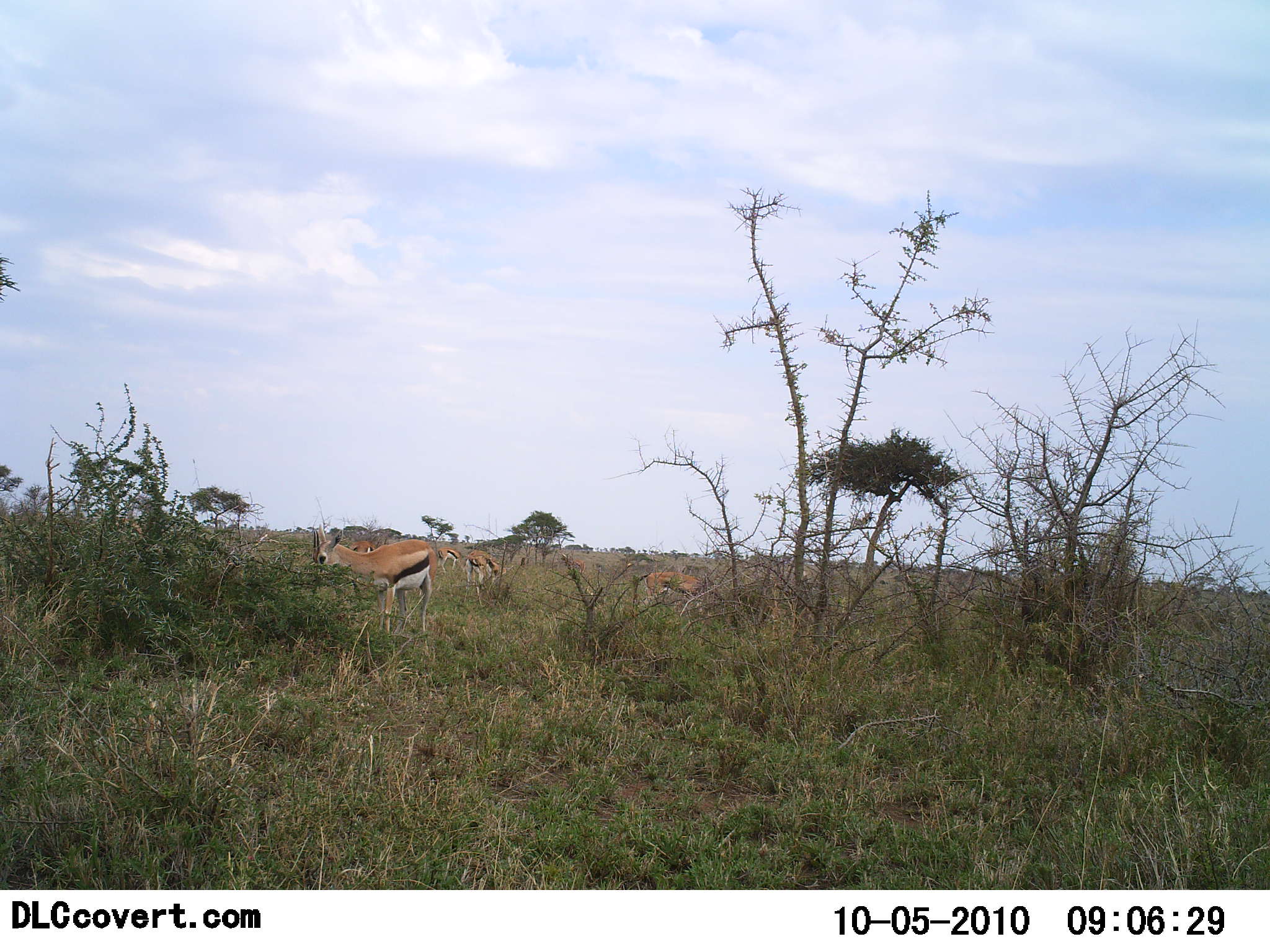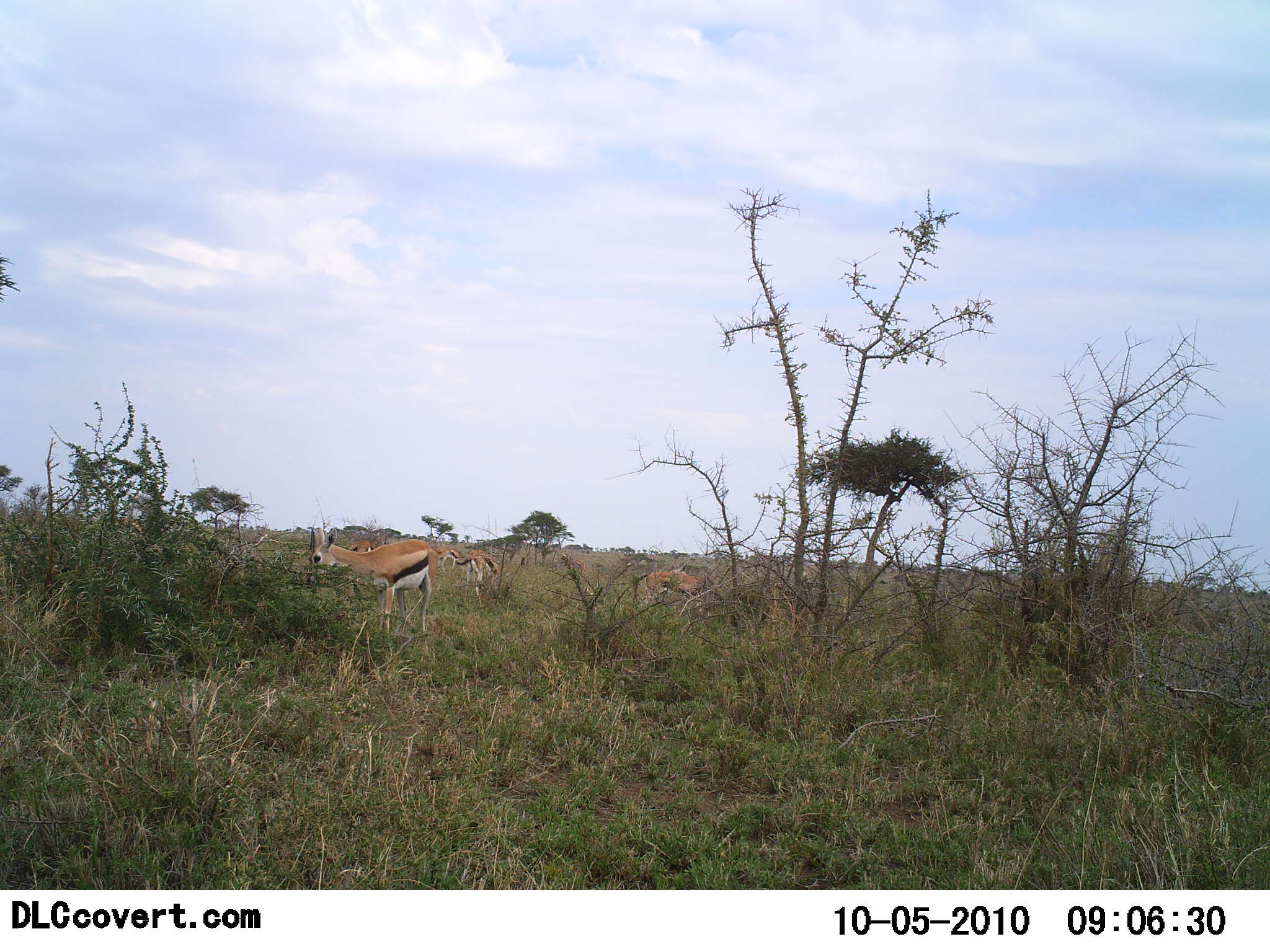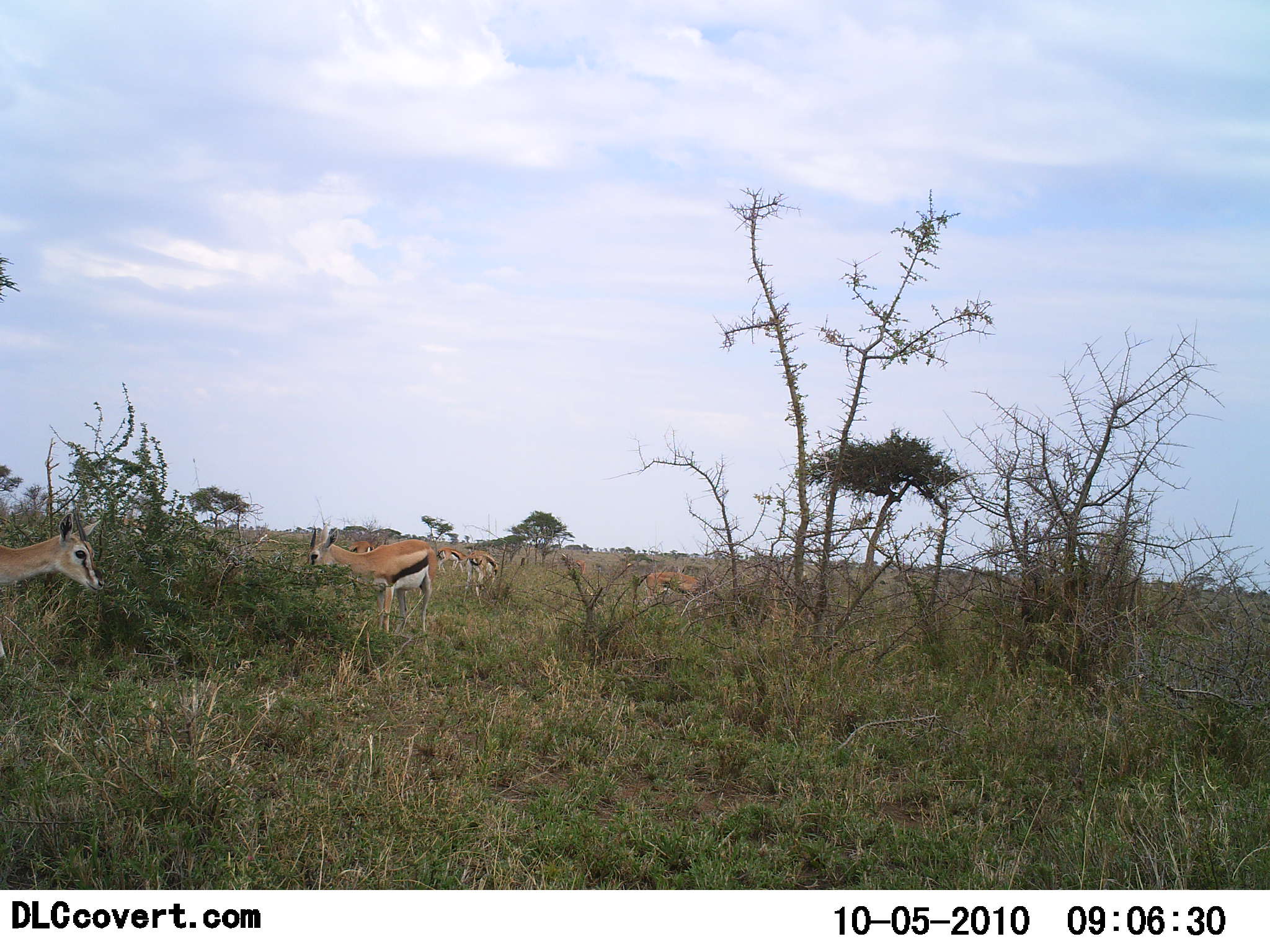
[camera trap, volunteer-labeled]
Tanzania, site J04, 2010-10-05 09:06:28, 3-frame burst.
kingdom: Animalia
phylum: Chordata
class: Mammalia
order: Artiodactyla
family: Bovidae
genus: Eudorcas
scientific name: Eudorcas thomsonii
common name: thomson's gazelle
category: gazellethomsons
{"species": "gazellethomsons (thomson's gazelle) (Eudorcas thomsonii)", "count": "6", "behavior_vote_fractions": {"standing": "44%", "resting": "0%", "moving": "69%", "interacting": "0%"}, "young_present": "6%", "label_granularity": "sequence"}